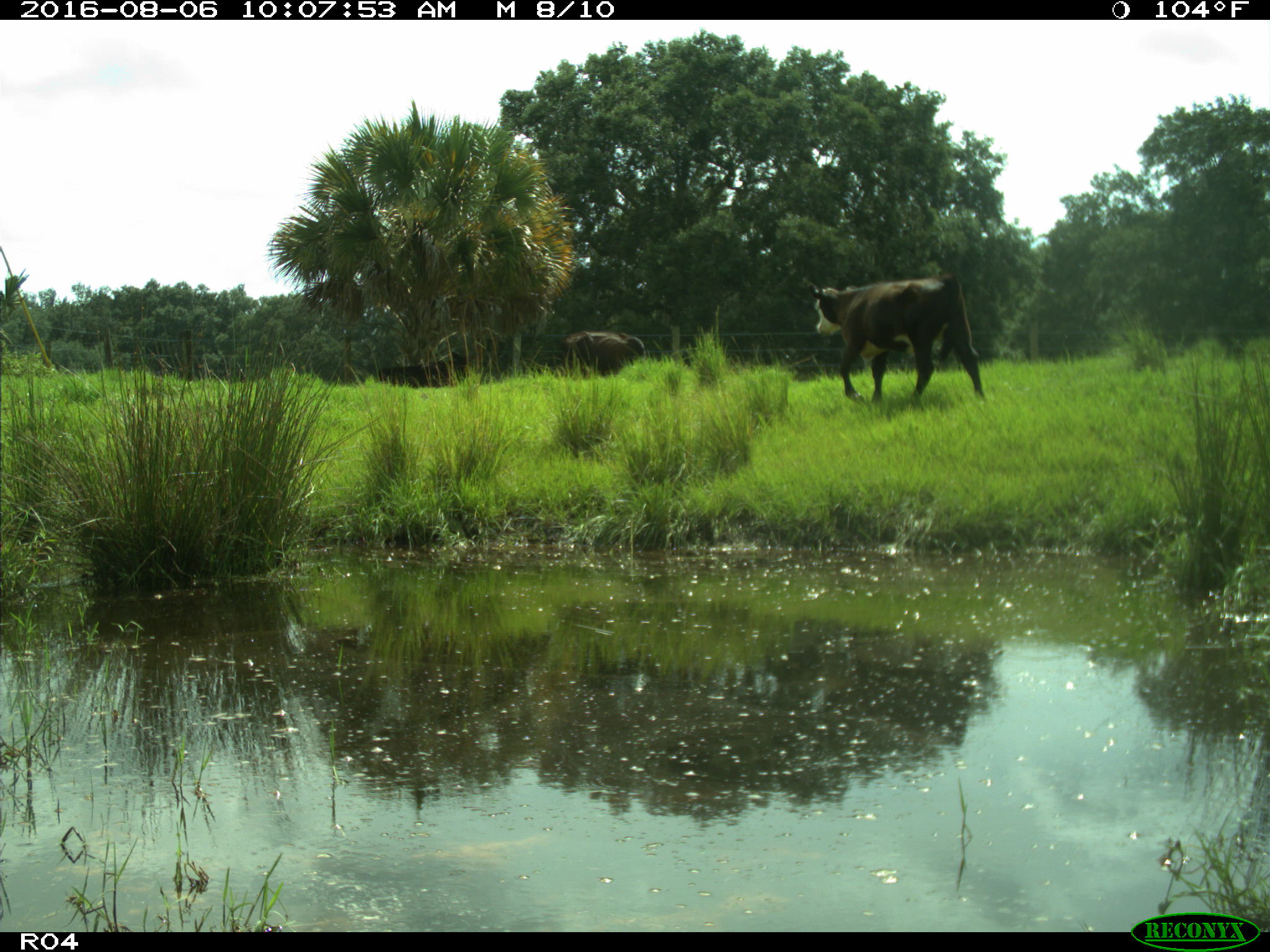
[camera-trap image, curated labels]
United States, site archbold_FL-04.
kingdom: Animalia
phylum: Chordata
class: Mammalia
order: Artiodactyla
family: Bovidae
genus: Bos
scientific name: Bos taurus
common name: domestic cow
Bos taurus (domestic cow).